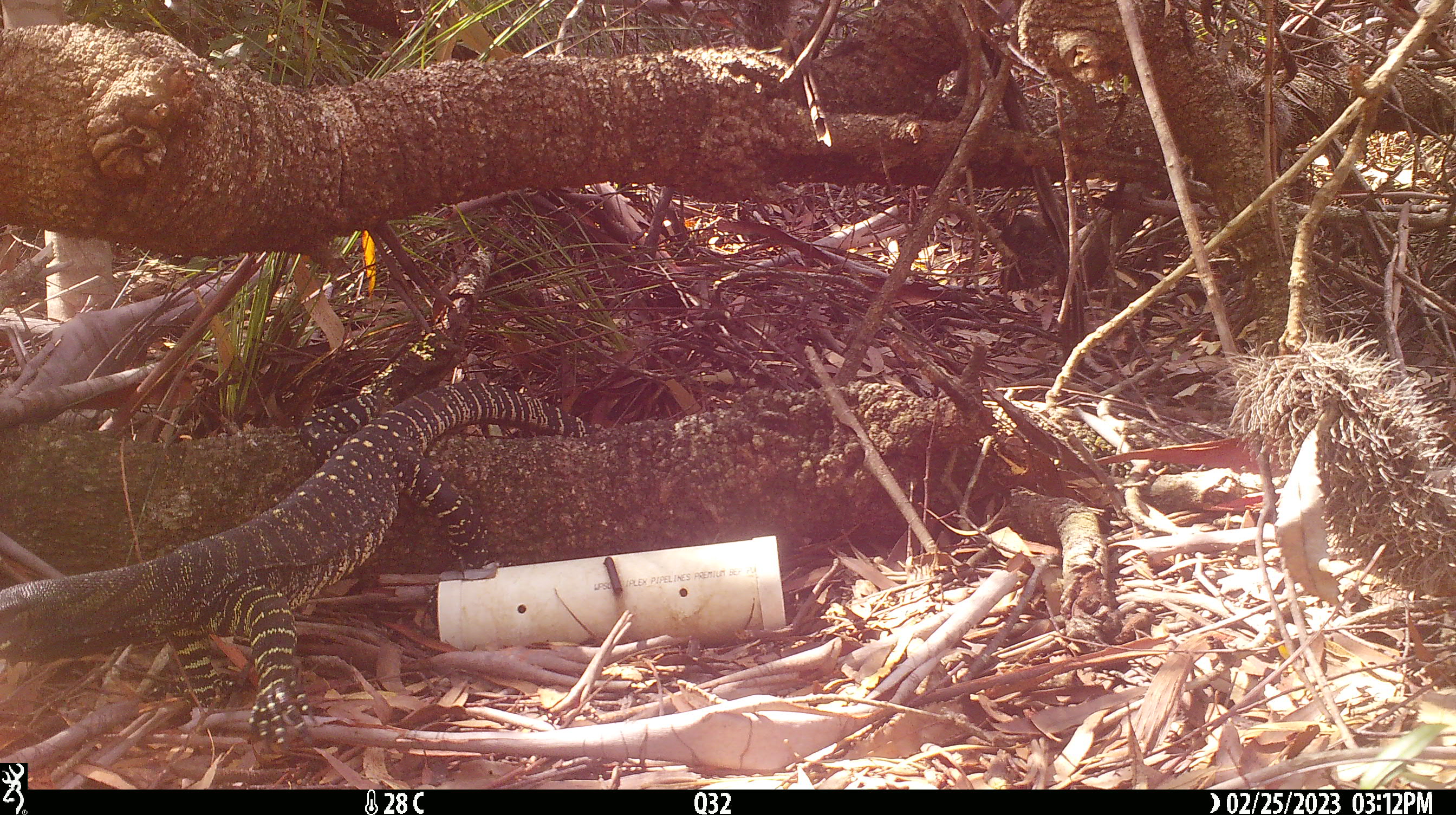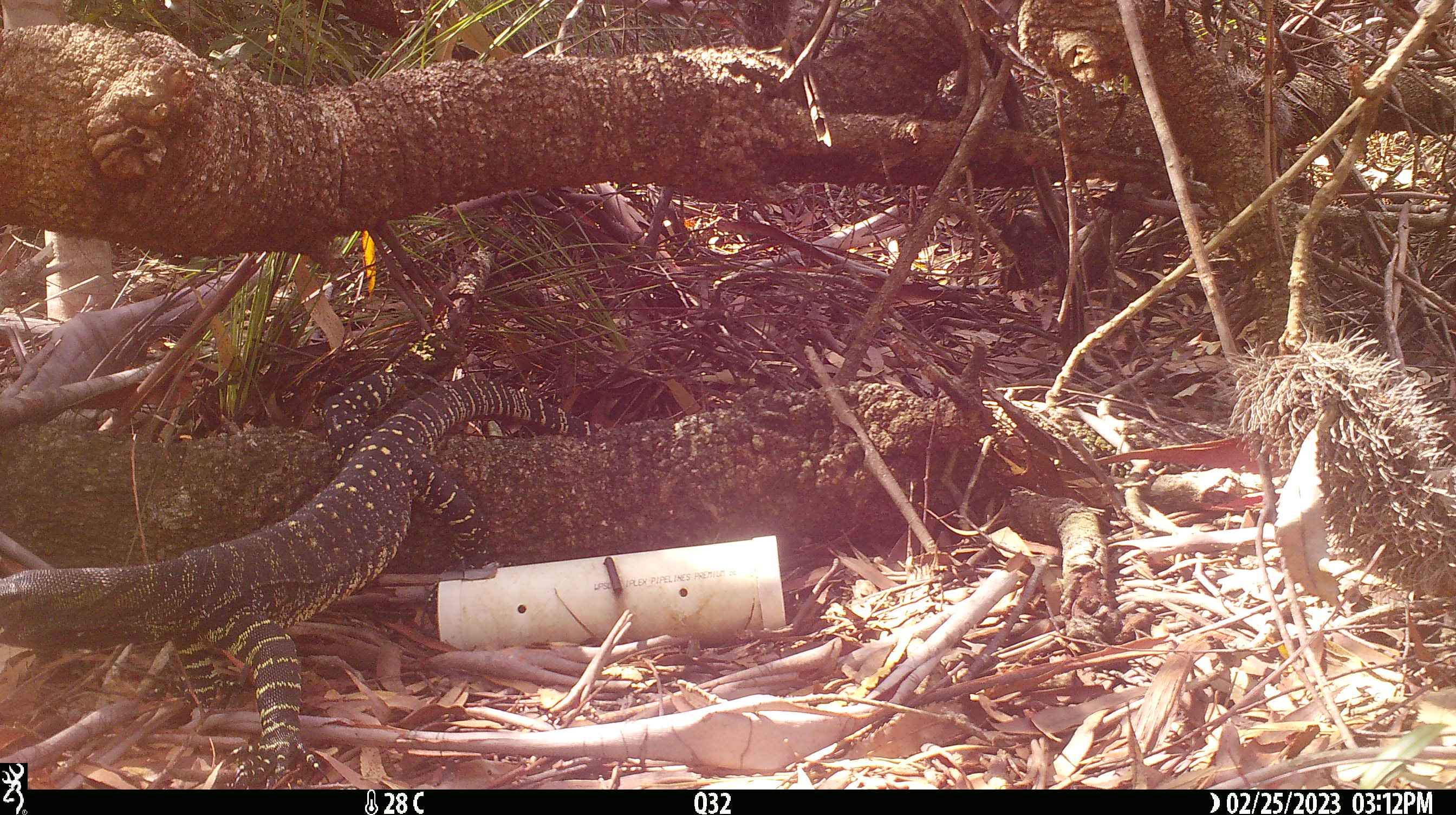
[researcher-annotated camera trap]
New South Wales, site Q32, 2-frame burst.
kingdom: Animalia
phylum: Chordata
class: Reptilia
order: Squamata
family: Varanidae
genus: Varanus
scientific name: Varanus varius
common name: lace monitor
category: goanna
Goanna (lace monitor) (Varanus varius).